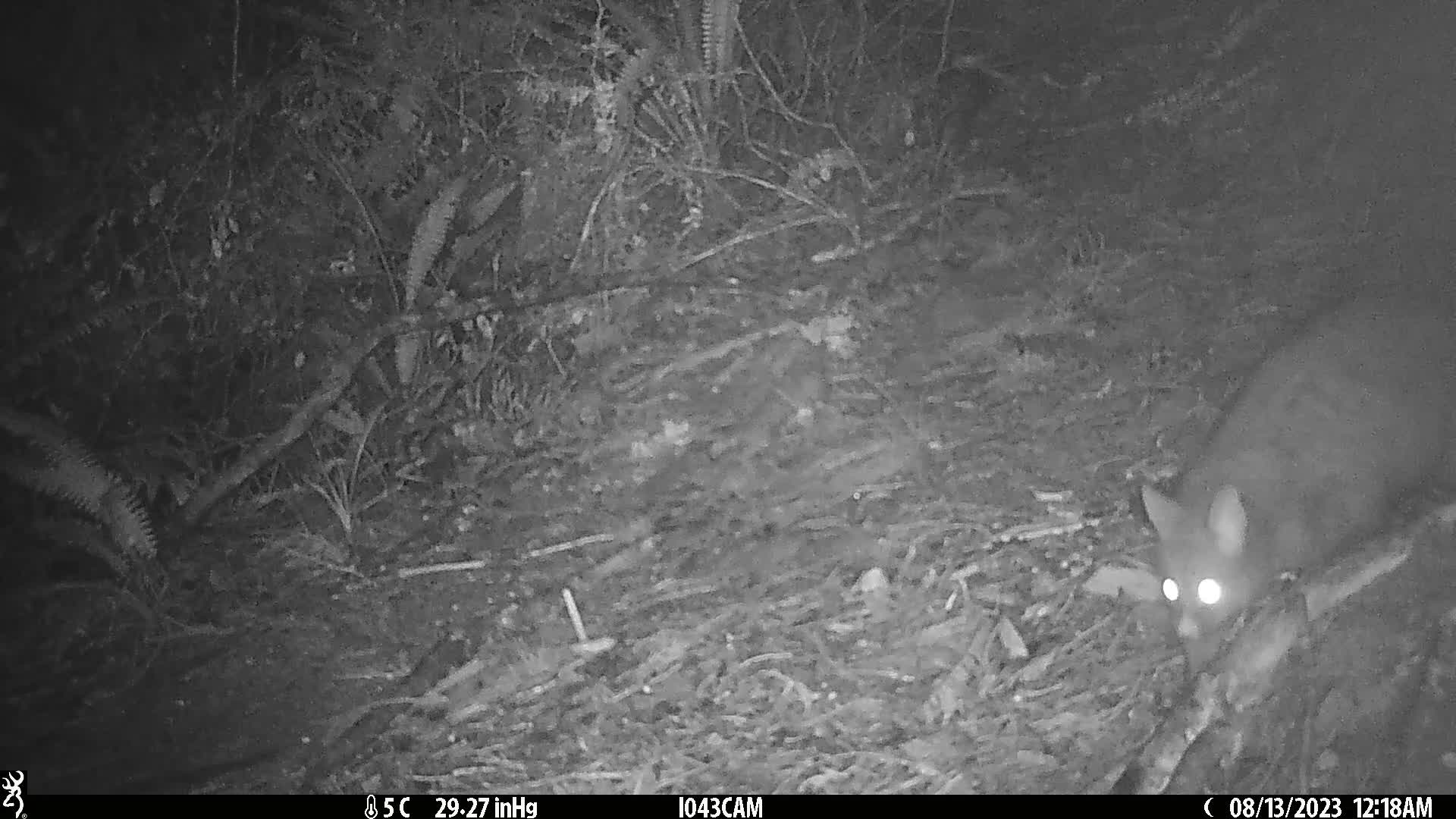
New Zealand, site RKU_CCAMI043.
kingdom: Animalia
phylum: Chordata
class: Mammalia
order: Diprotodontia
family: Phalangeridae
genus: Trichosurus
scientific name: Trichosurus vulpecula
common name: common brushtail possum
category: possum